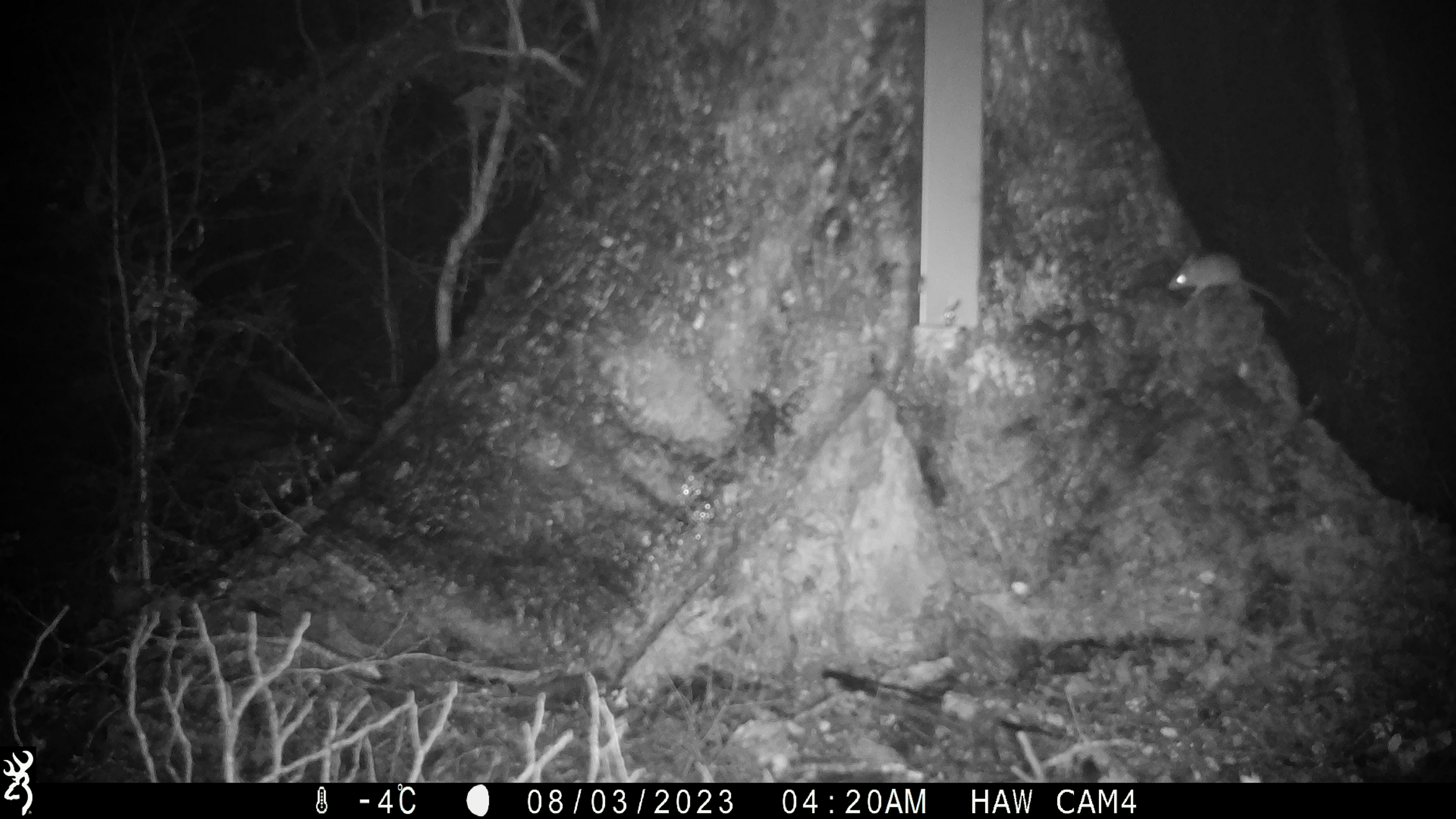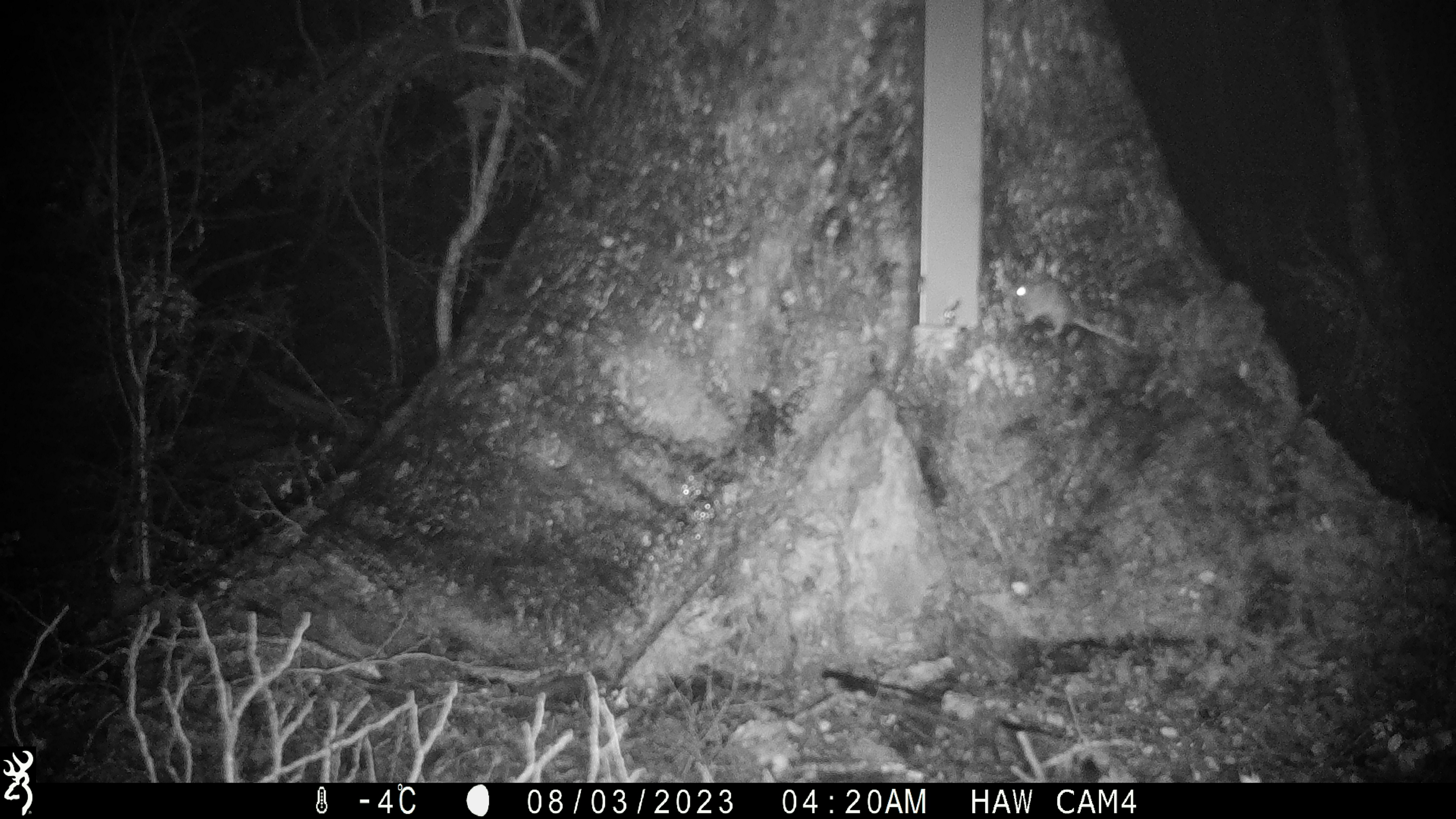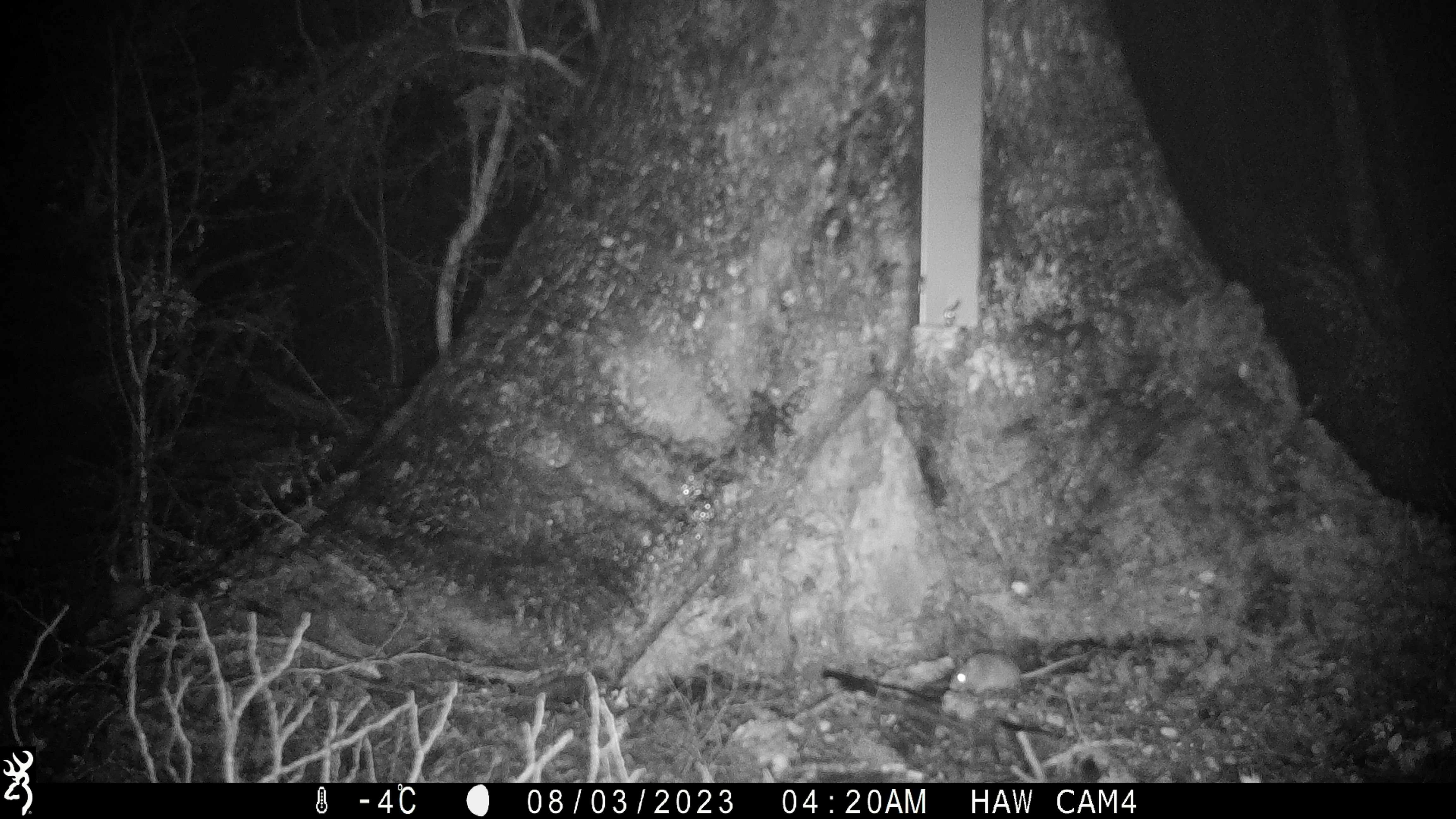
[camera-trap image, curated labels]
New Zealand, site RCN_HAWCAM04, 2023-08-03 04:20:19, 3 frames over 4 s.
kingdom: Animalia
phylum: Chordata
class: Mammalia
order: Rodentia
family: Muridae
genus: Mus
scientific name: Mus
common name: mouse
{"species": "mouse (Mus)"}